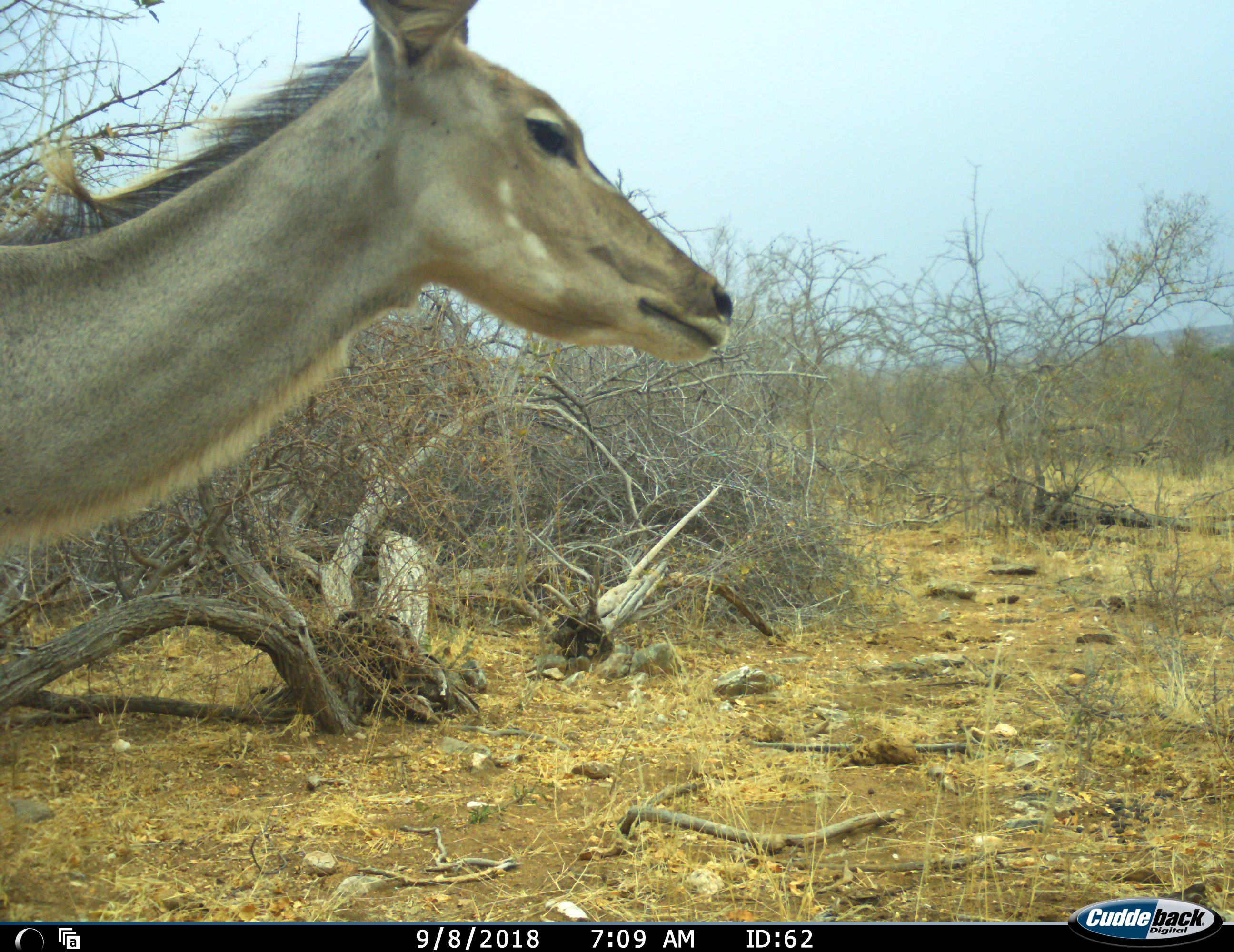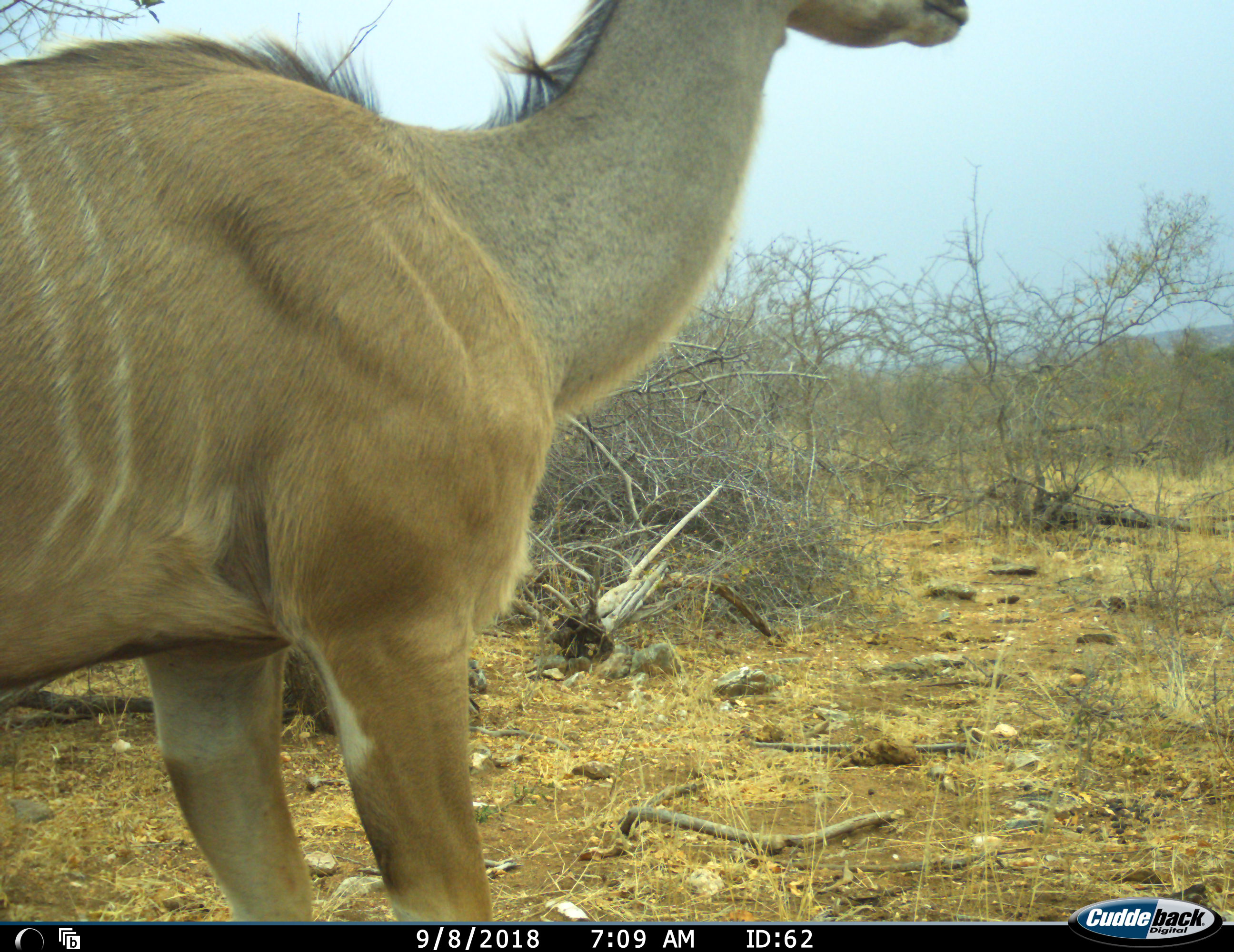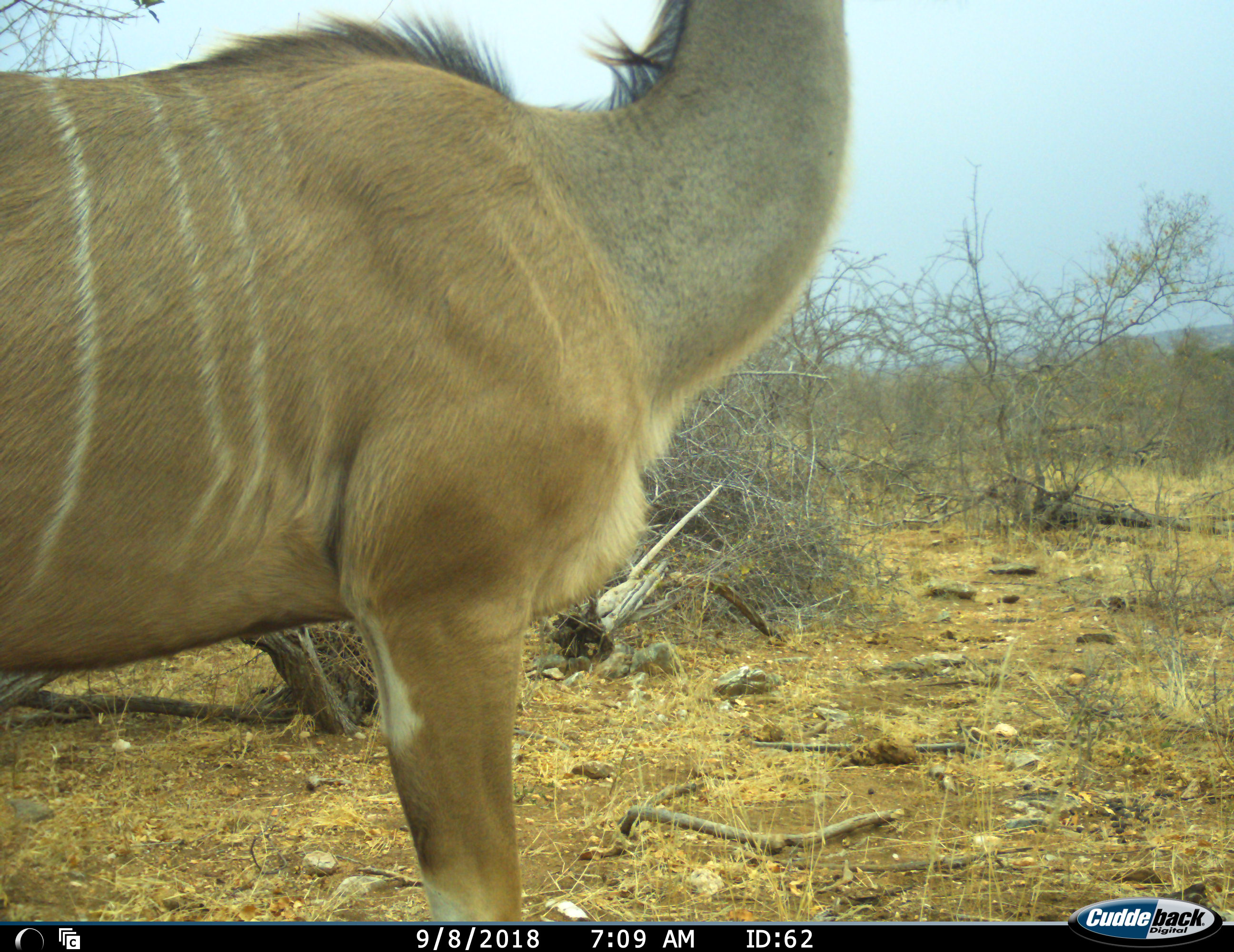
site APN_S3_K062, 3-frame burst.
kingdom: Animalia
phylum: Chordata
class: Mammalia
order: Artiodactyla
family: Bovidae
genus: Tragelaphus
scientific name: Tragelaphus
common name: kudu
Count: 1.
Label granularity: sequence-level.